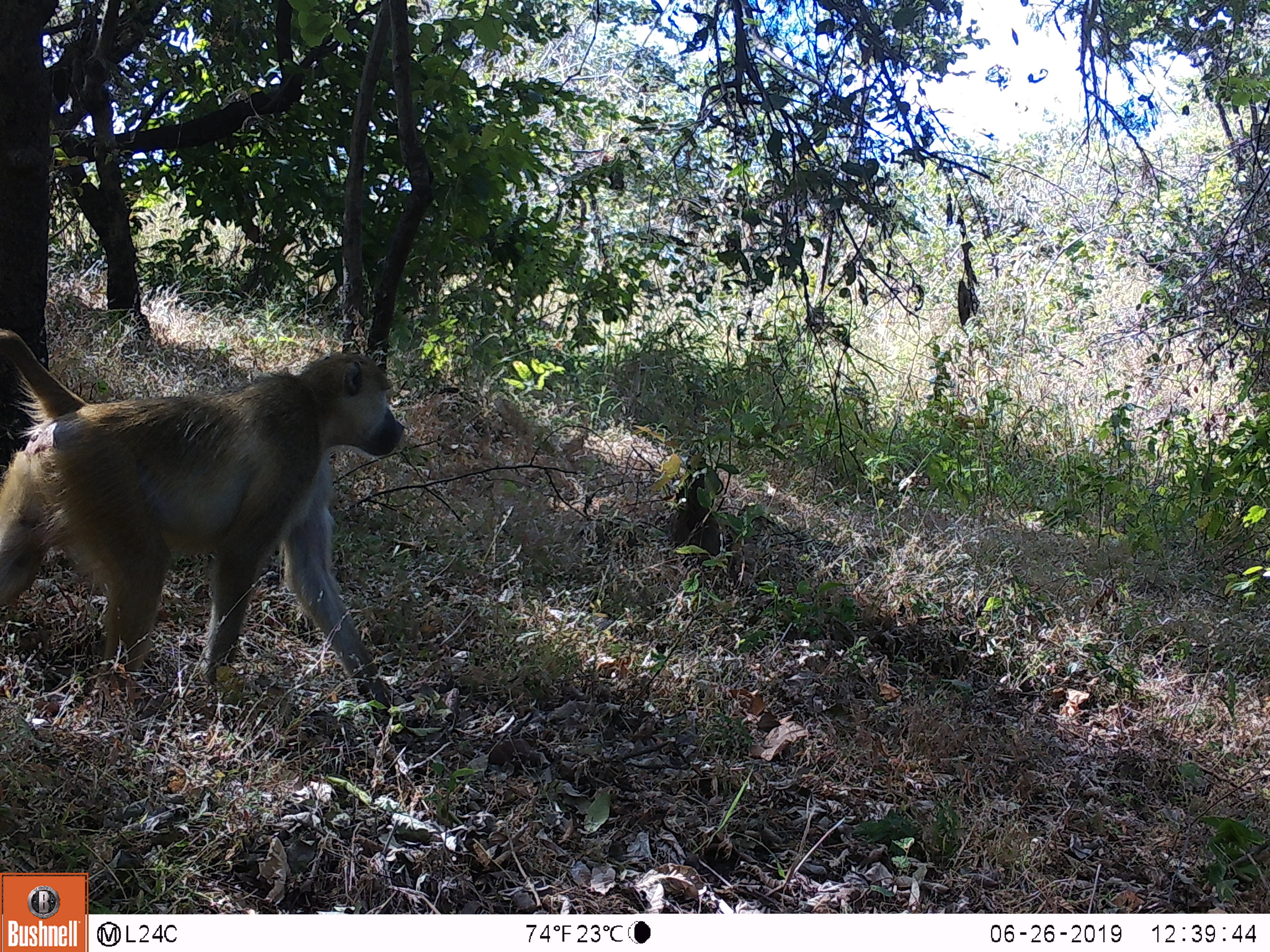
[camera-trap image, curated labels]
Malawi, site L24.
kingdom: Animalia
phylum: Chordata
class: Mammalia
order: Primates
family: Cercopithecidae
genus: Papio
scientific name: Papio cynocephalus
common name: yellow baboon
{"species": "yellow baboon (Papio cynocephalus)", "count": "1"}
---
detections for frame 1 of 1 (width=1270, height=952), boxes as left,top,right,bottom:
yellow baboon: 0,317,421,745